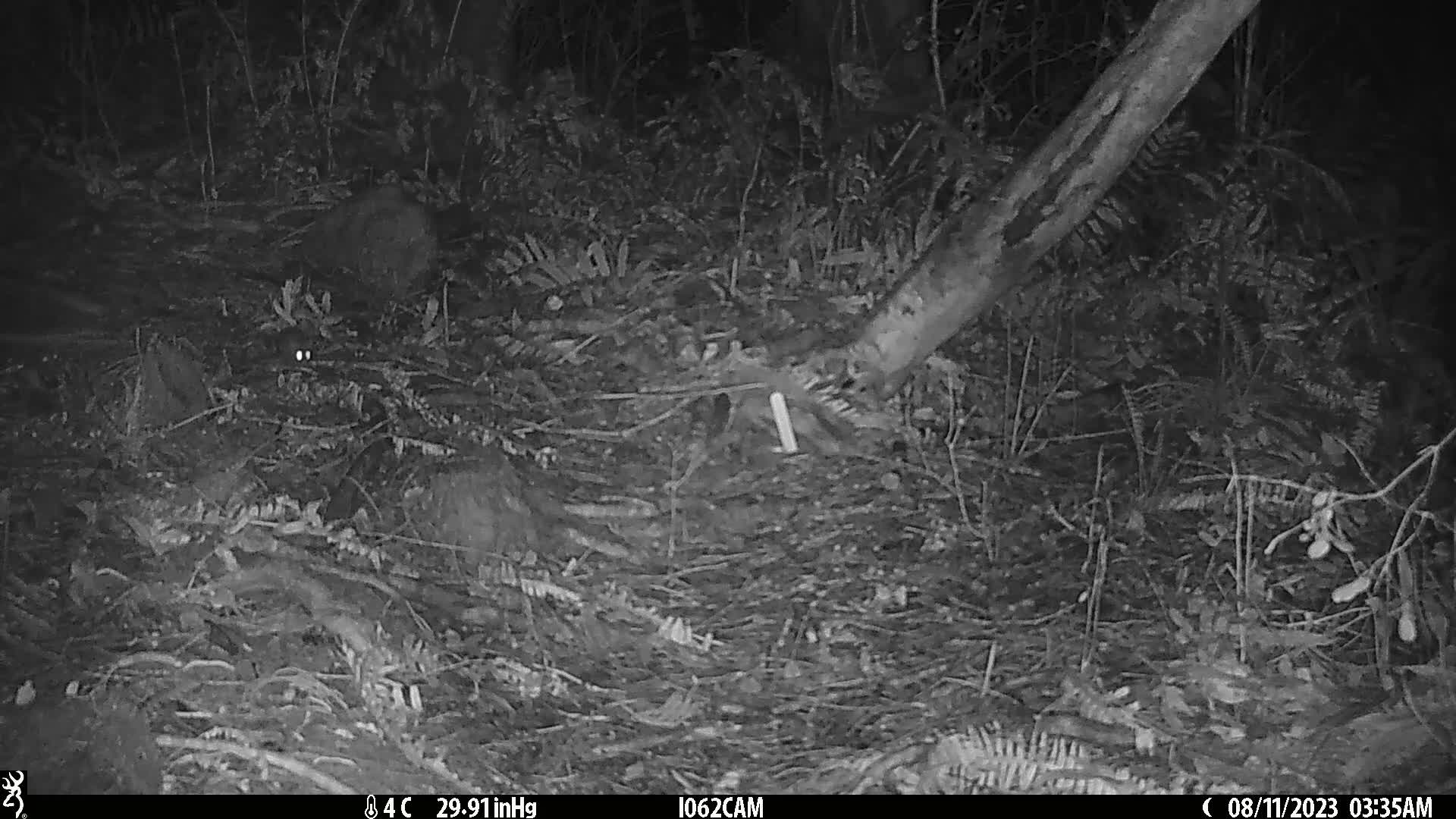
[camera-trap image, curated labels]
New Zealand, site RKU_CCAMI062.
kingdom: Animalia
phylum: Chordata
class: Mammalia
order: Rodentia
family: Muridae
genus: Rattus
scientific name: Rattus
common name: rat